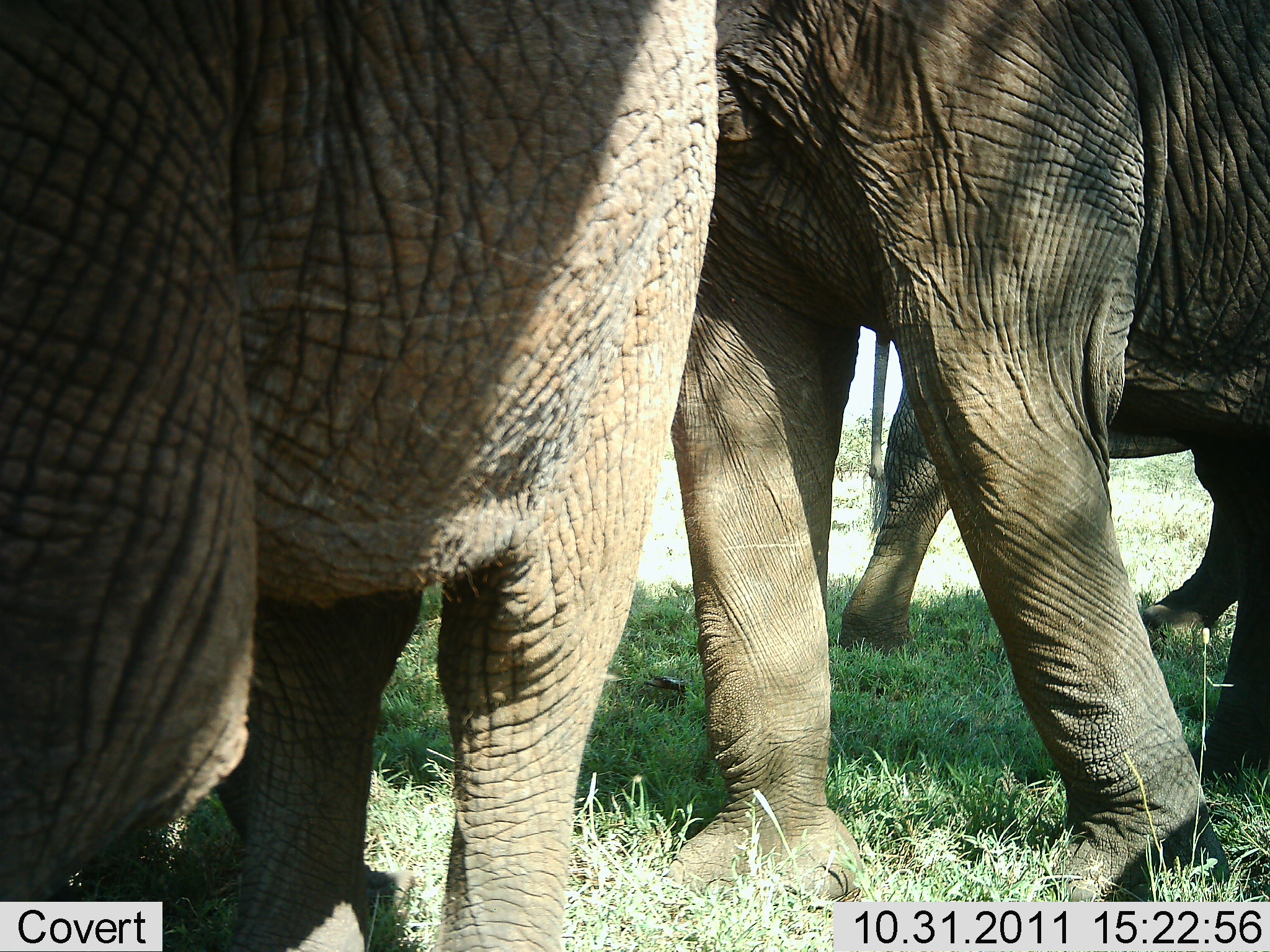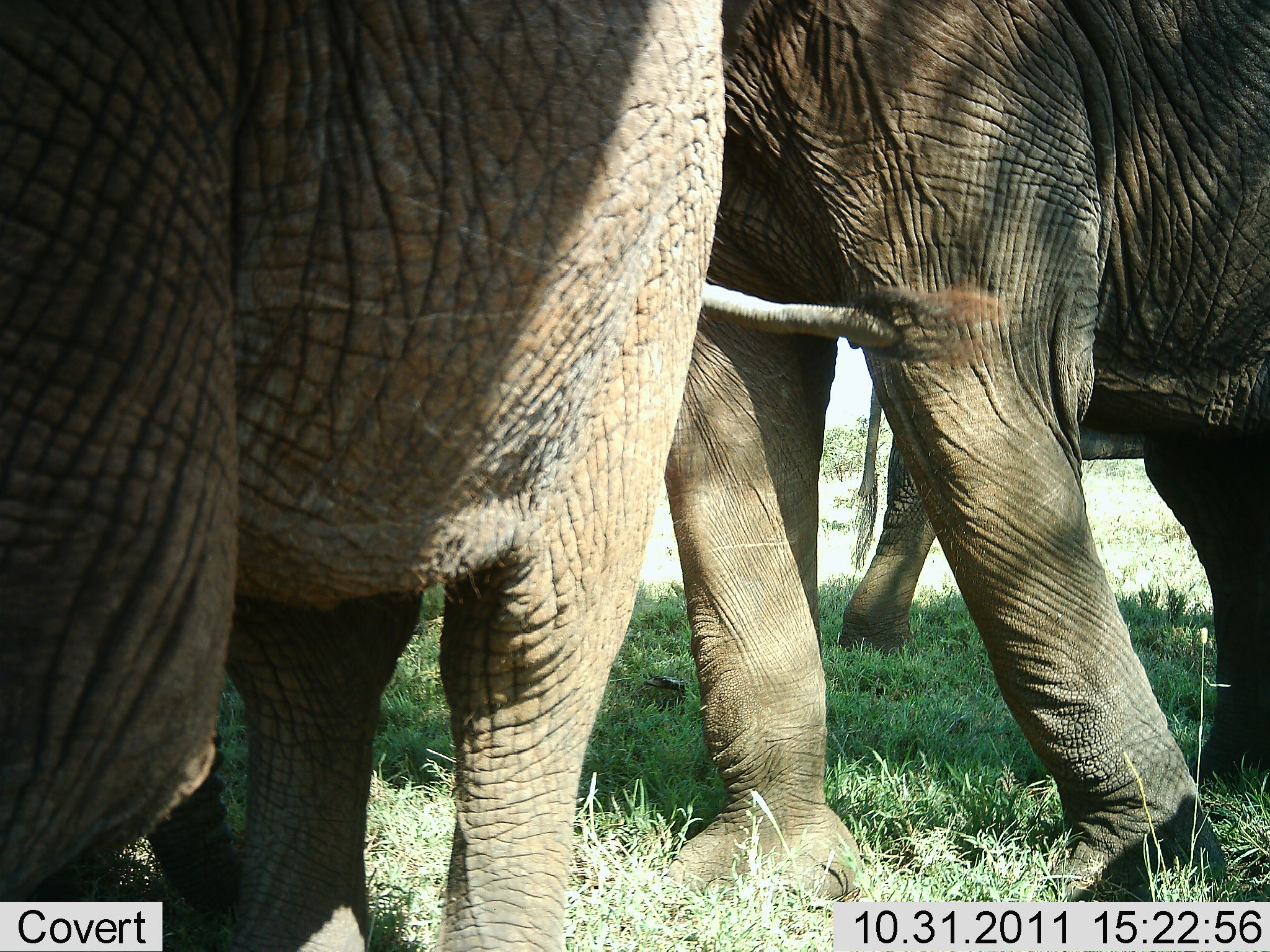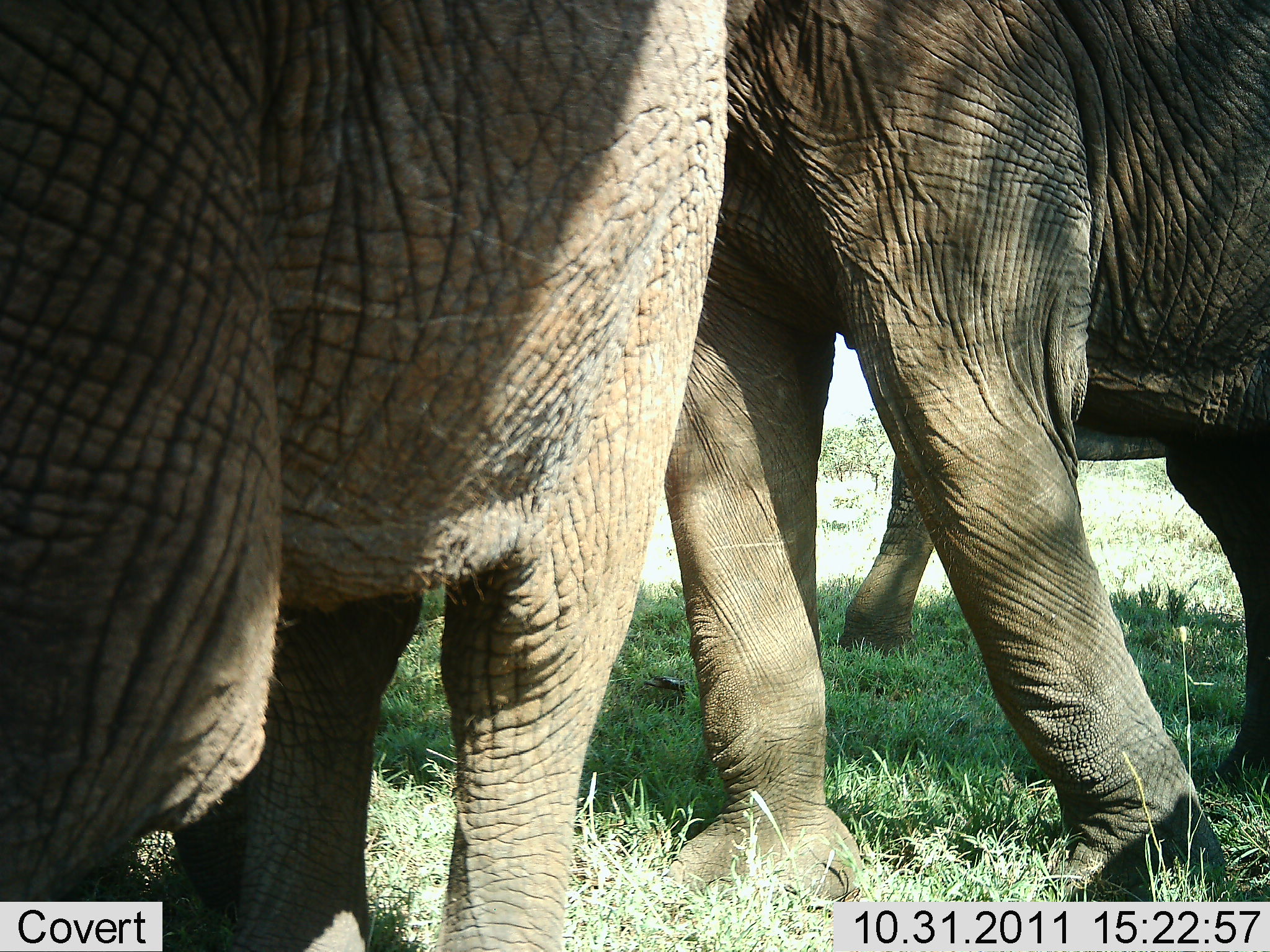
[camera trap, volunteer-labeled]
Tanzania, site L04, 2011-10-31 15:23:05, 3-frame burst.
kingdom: Animalia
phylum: Chordata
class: Mammalia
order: Proboscidea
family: Elephantidae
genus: Loxodonta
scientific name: Loxodonta africana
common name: african bush elephant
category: elephant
Elephant (african bush elephant) (Loxodonta africana), count 3. Behavior (volunteer vote fractions): standing 90%, resting 0%, moving 20%, interacting 0%. Young present (vote fraction): 0%. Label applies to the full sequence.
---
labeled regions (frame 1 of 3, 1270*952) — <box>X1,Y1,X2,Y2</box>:
animal: <box>0,2,724,952</box>; <box>669,0,1270,917</box>; <box>837,319,1248,635</box>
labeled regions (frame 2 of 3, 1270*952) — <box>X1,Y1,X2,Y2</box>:
animal: <box>0,0,727,952</box>; <box>666,0,1270,902</box>; <box>842,321,1156,653</box>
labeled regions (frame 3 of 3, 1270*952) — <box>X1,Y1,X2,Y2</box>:
animal: <box>0,1,736,952</box>; <box>666,0,1270,902</box>; <box>832,297,1170,655</box>